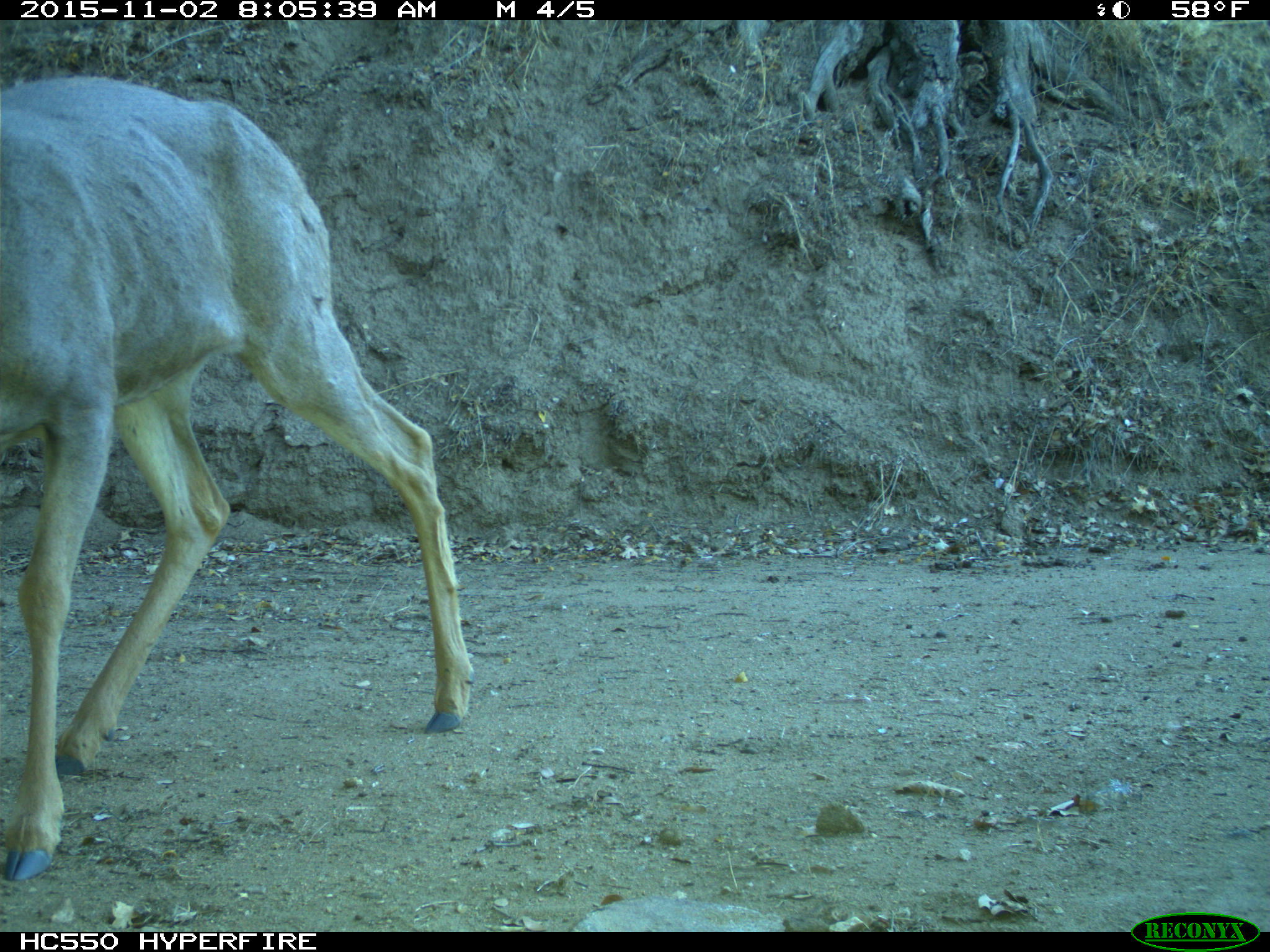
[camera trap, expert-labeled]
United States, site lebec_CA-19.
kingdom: Animalia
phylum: Chordata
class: Mammalia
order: Artiodactyla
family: Cervidae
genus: Odocoileus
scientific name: Odocoileus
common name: deer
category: unidentified deer